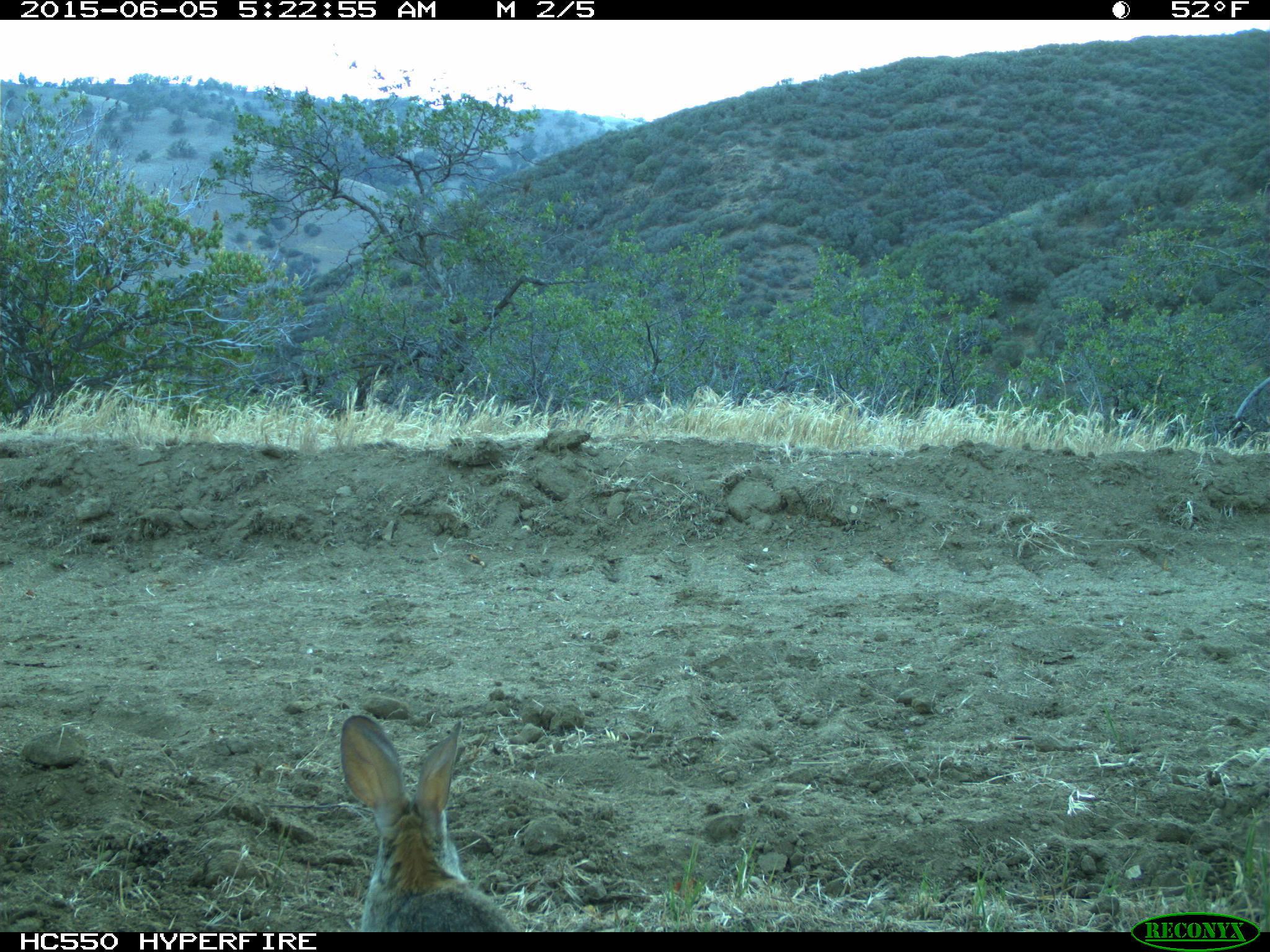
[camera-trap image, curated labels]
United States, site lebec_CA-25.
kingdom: Animalia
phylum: Chordata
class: Mammalia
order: Lagomorpha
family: Leporidae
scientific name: Leporidae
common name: rabbits and hares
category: unidentified rabbit